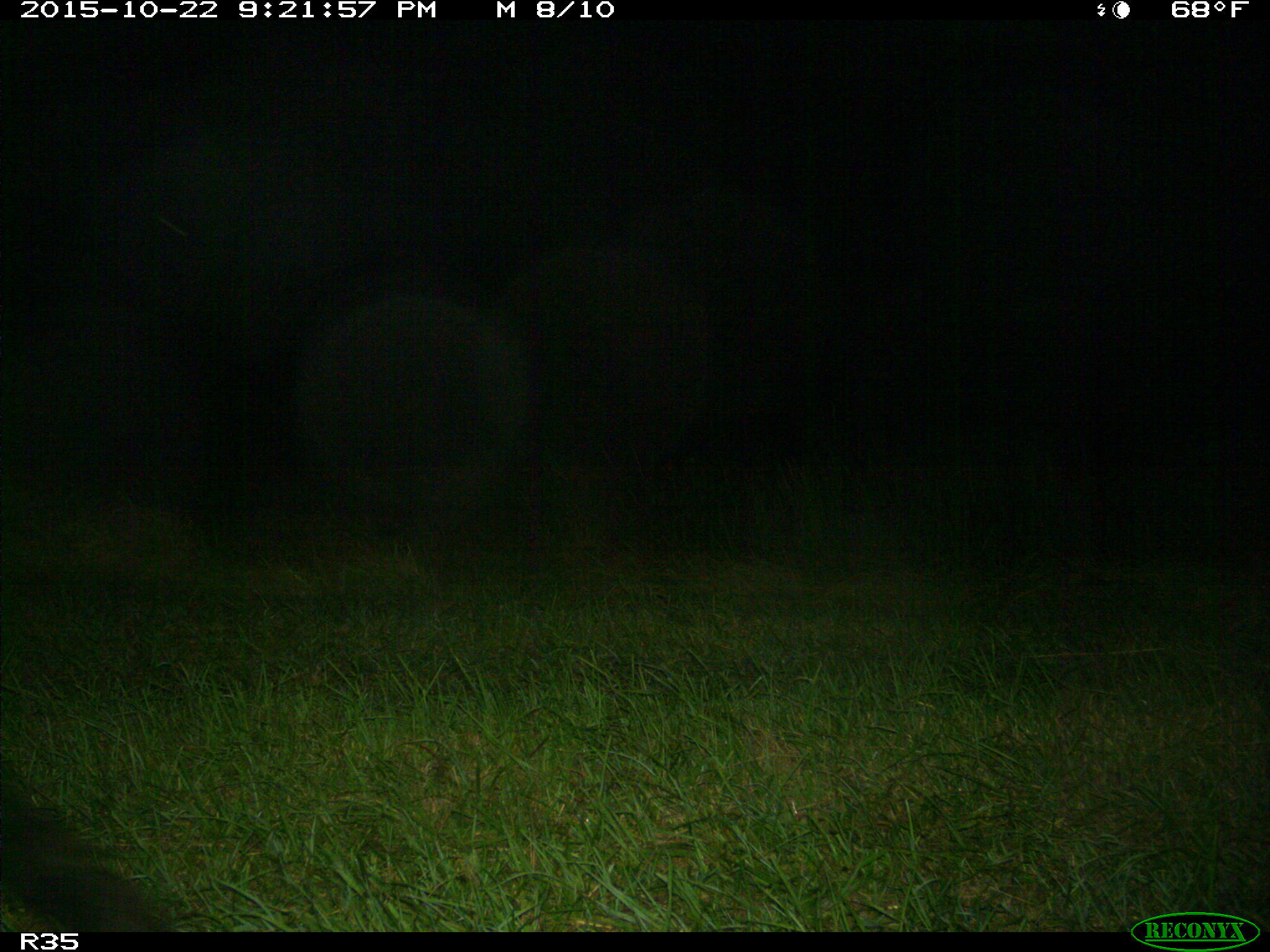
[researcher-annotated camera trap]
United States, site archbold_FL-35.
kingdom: Animalia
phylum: Chordata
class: Mammalia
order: Artiodactyla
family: Bovidae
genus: Bos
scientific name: Bos taurus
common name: domestic cow